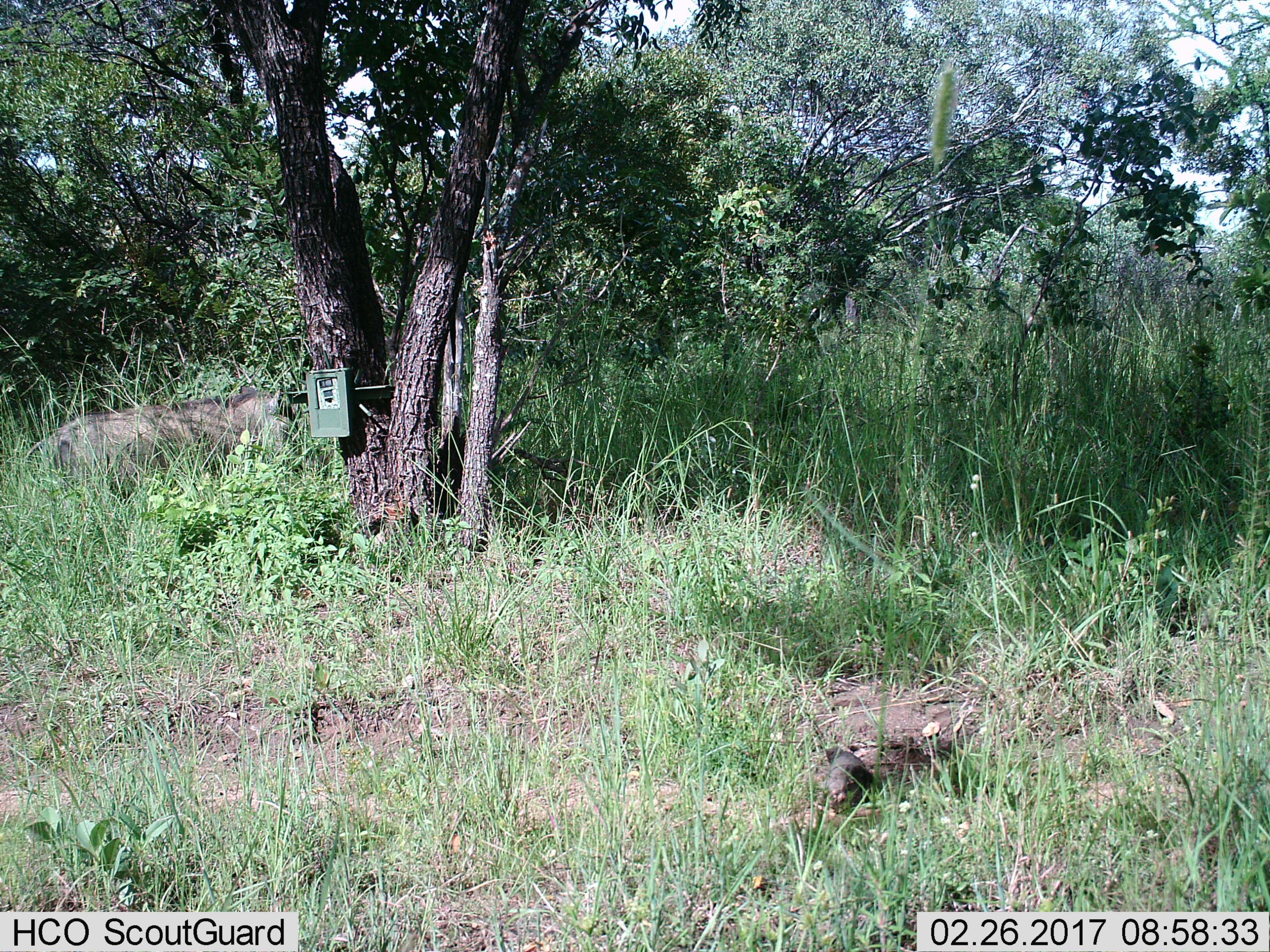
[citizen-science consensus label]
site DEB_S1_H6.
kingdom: Animalia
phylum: Chordata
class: Mammalia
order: Artiodactyla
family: Suidae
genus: Phacochoerus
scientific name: Phacochoerus africanus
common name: warthog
Warthog (Phacochoerus africanus), count 1. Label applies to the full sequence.